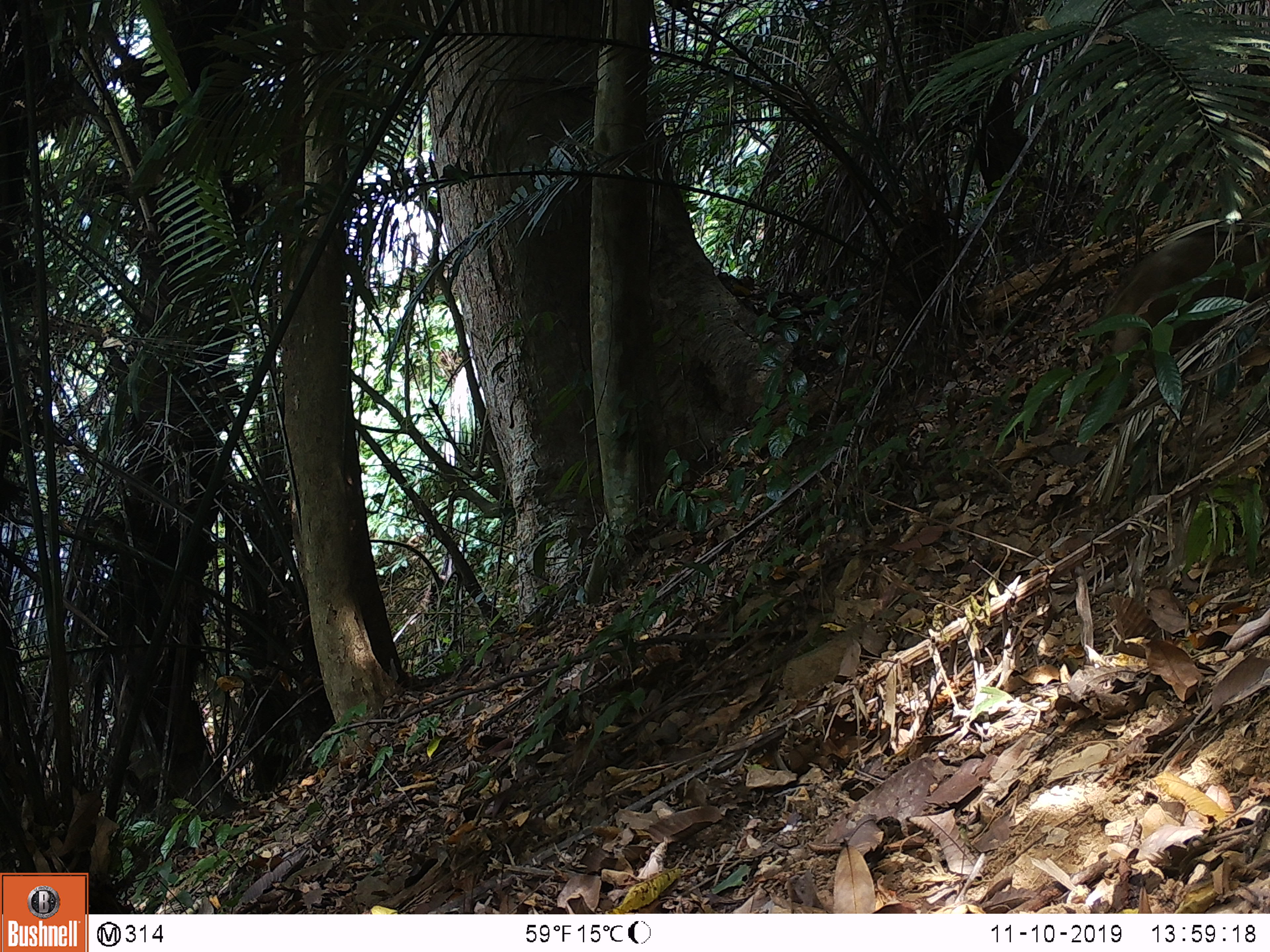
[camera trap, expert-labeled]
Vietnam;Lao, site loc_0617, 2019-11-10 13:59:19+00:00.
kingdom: Animalia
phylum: Chordata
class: Mammalia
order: Artiodactyla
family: Suidae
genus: Sus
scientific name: Sus scrofa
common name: eurasian wild pig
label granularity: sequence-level